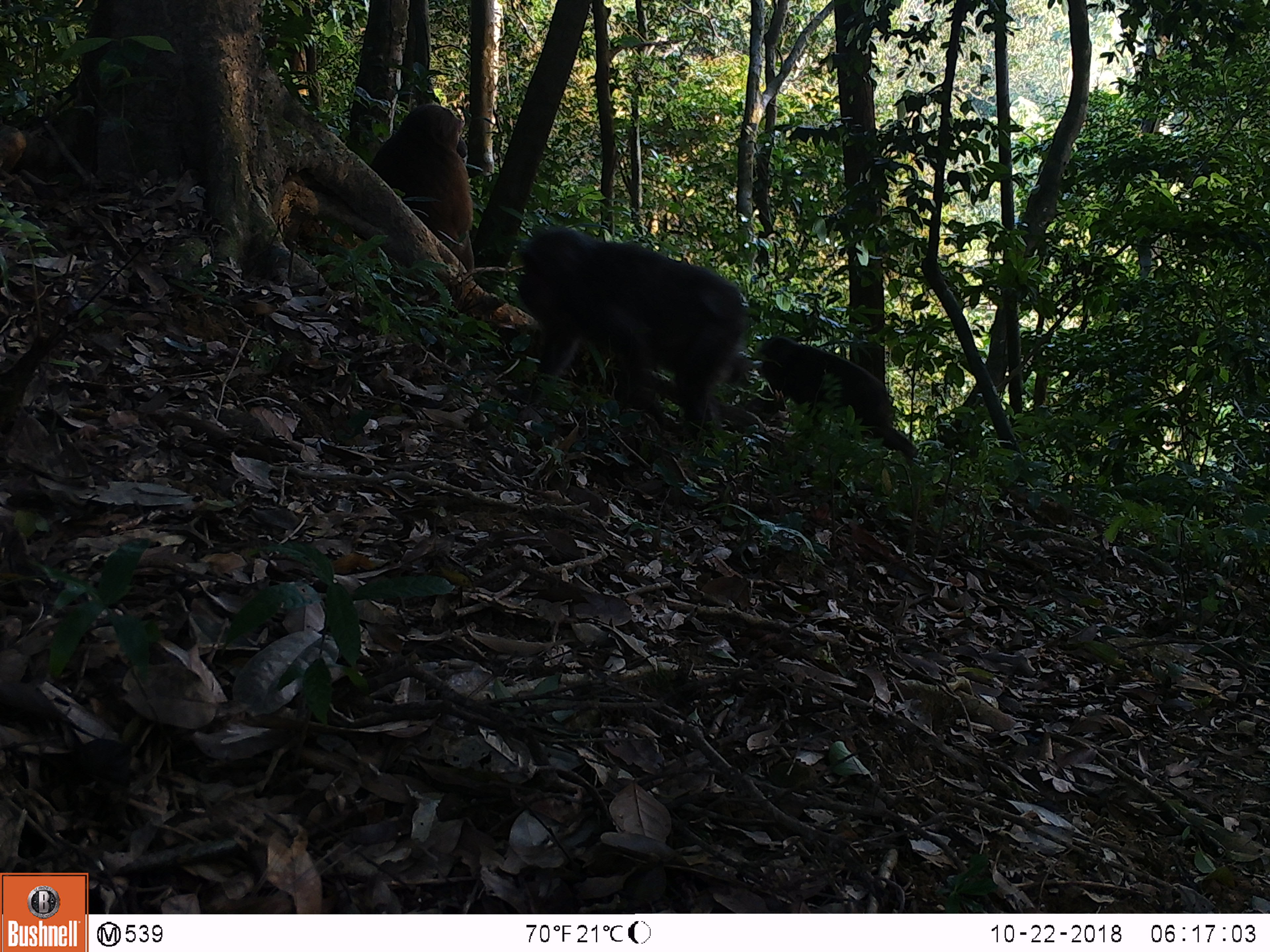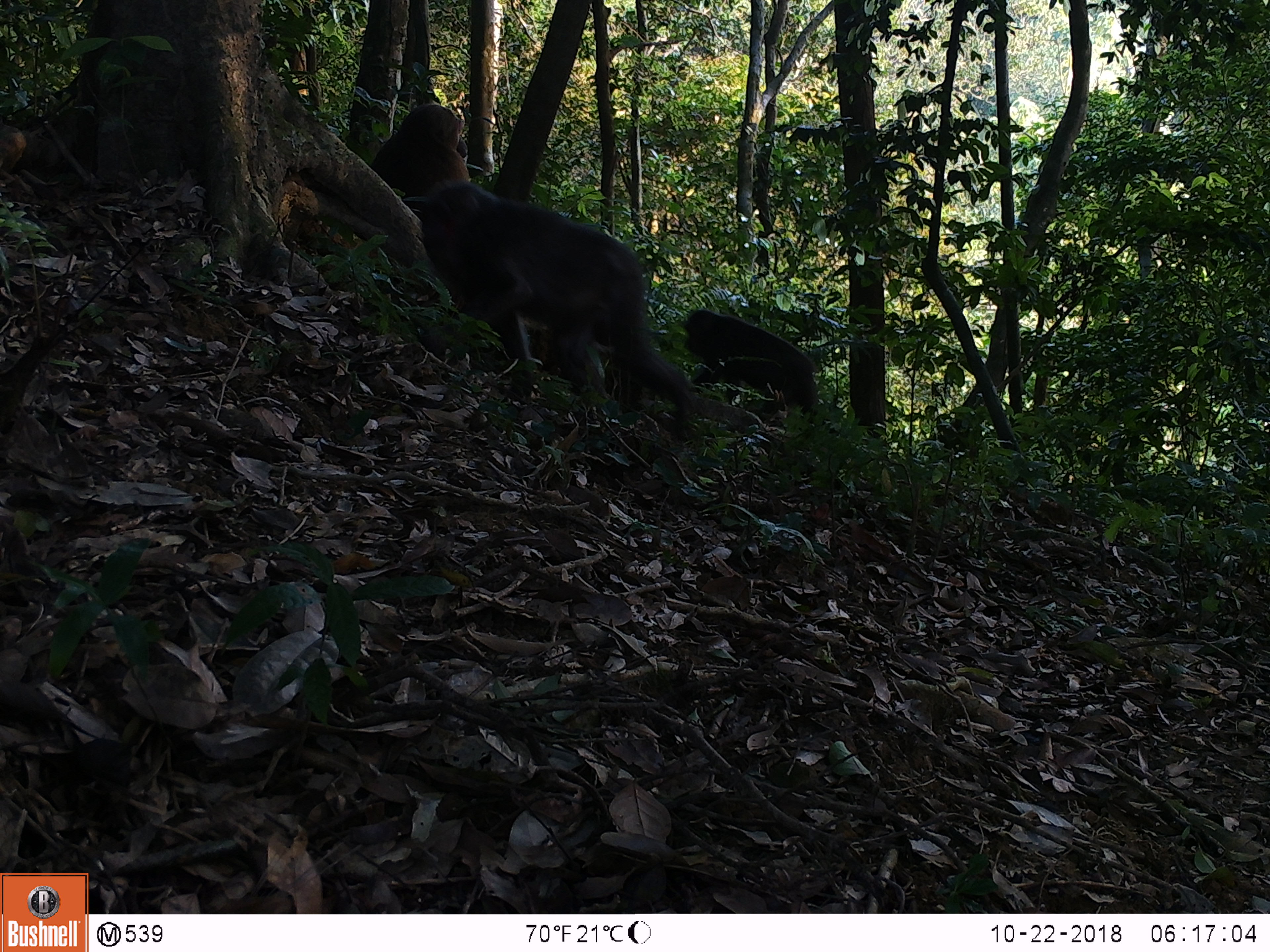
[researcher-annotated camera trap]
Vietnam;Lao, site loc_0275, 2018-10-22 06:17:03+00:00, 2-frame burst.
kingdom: Animalia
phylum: Chordata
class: Mammalia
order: Primates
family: Cercopithecidae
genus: Macaca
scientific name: Macaca arctoides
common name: stump-tailed macaque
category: stump tailed macaque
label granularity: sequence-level